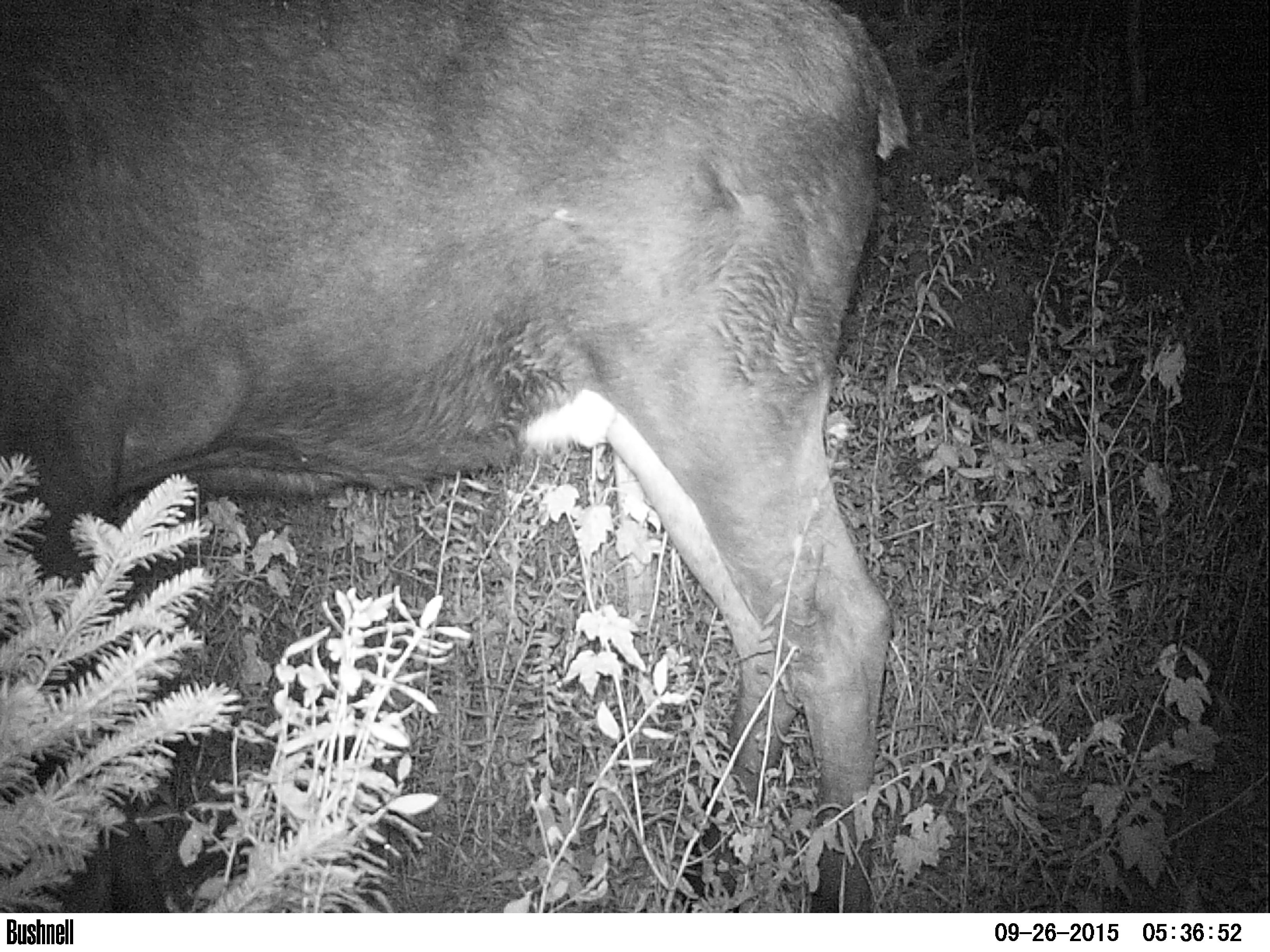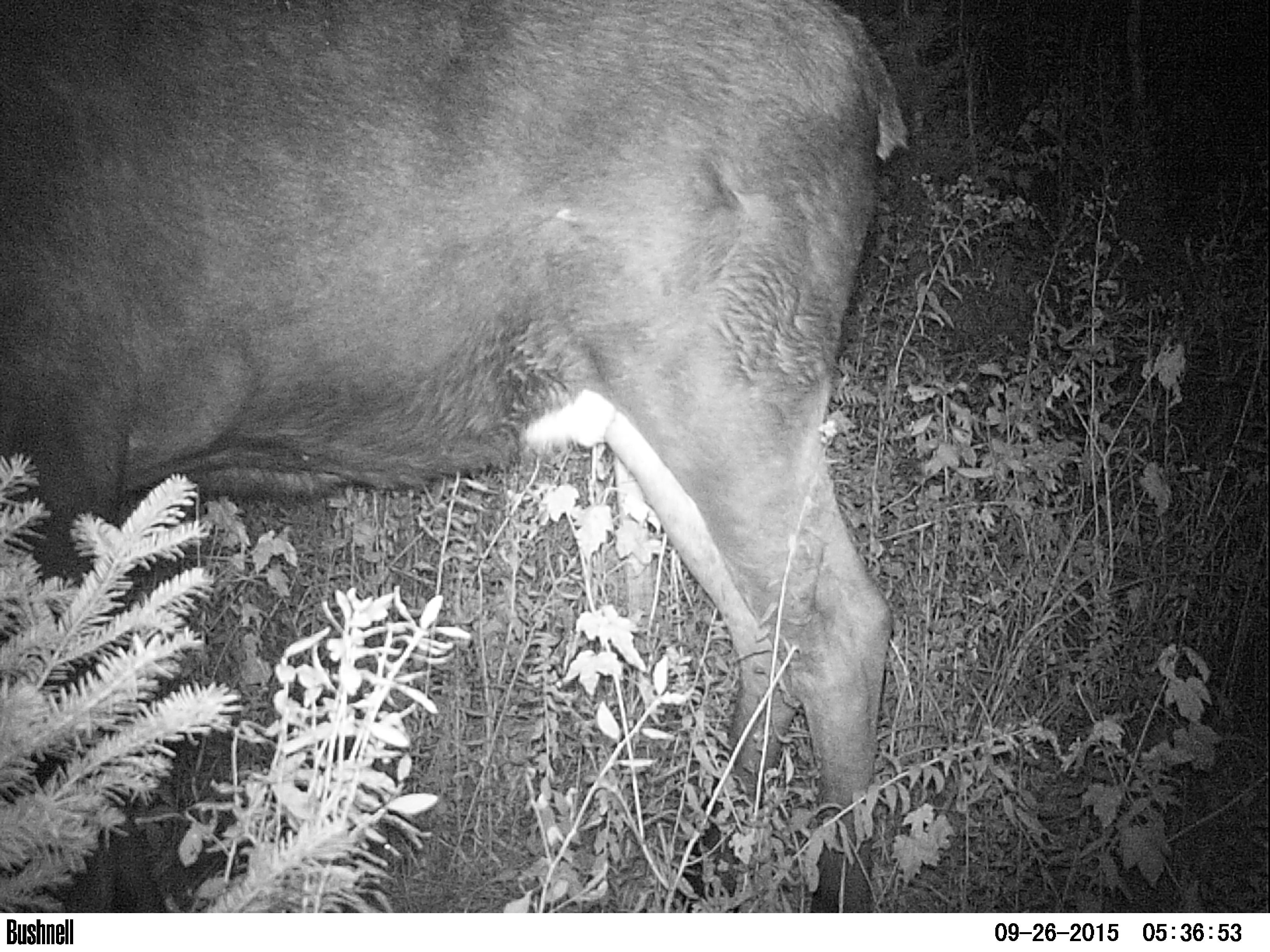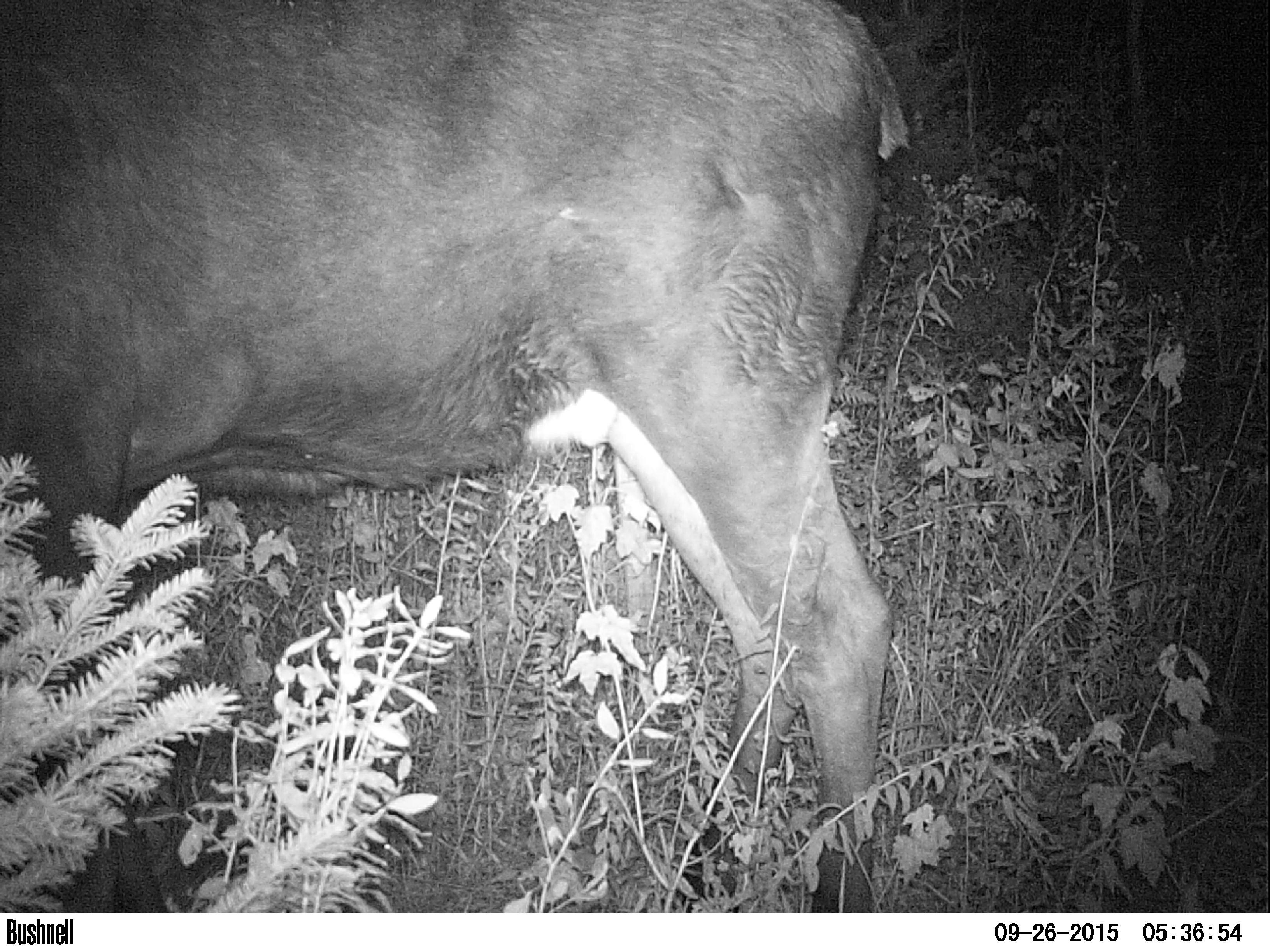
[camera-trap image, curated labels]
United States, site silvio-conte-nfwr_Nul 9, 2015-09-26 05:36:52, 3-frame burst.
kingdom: Animalia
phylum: Chordata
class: Mammalia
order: Artiodactyla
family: Cervidae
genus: Alces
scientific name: Alces alces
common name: moose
Moose (Alces alces).